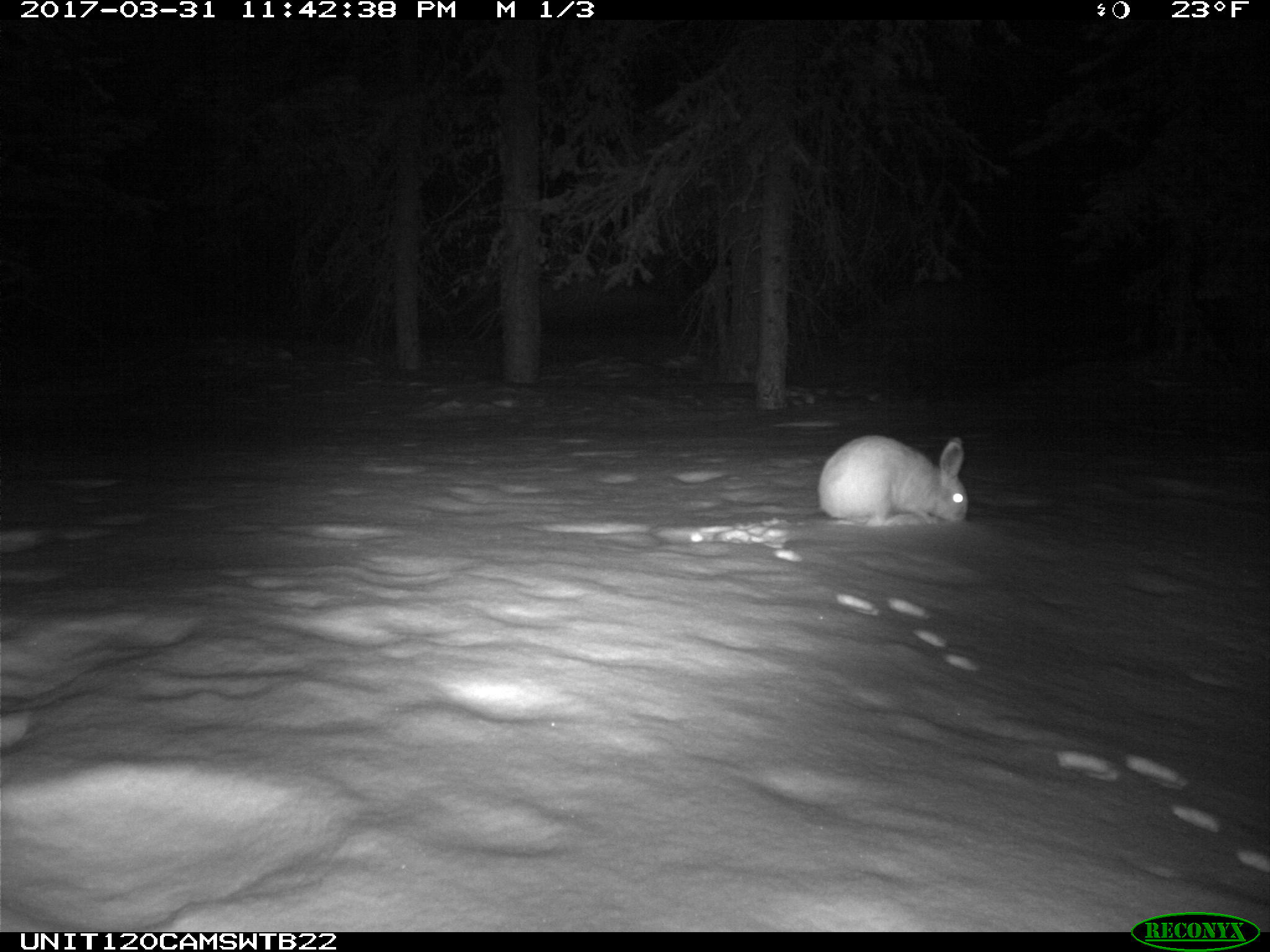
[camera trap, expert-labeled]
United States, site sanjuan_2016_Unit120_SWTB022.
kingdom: Animalia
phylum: Chordata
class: Mammalia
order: Lagomorpha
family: Leporidae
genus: Lepus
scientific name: Lepus americanus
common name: snowshoe hare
Lepus americanus (snowshoe hare).